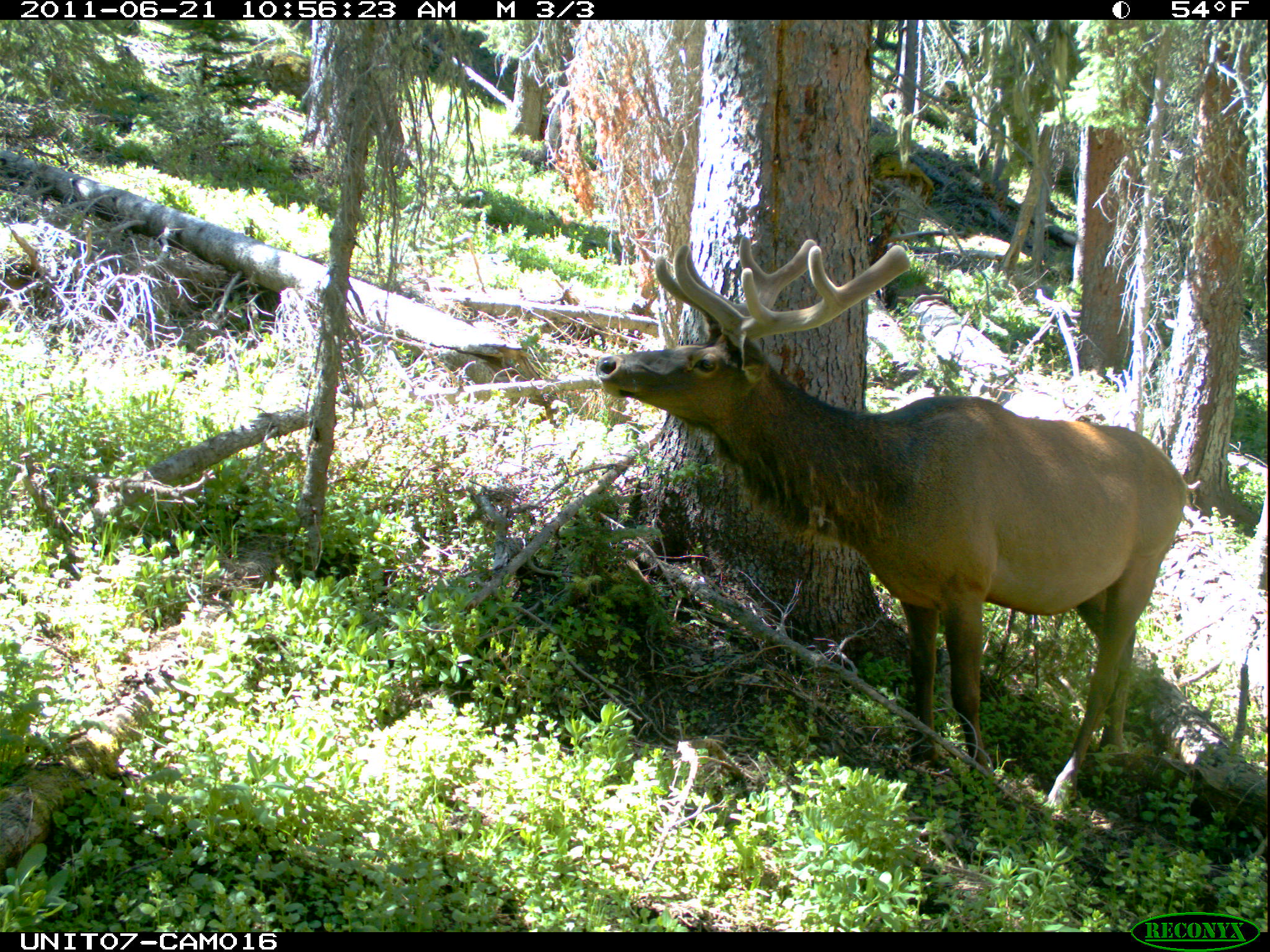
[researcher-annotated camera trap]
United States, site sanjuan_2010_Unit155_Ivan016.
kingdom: Animalia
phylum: Chordata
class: Mammalia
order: Artiodactyla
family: Cervidae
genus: Cervus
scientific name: Cervus elaphus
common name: red deer